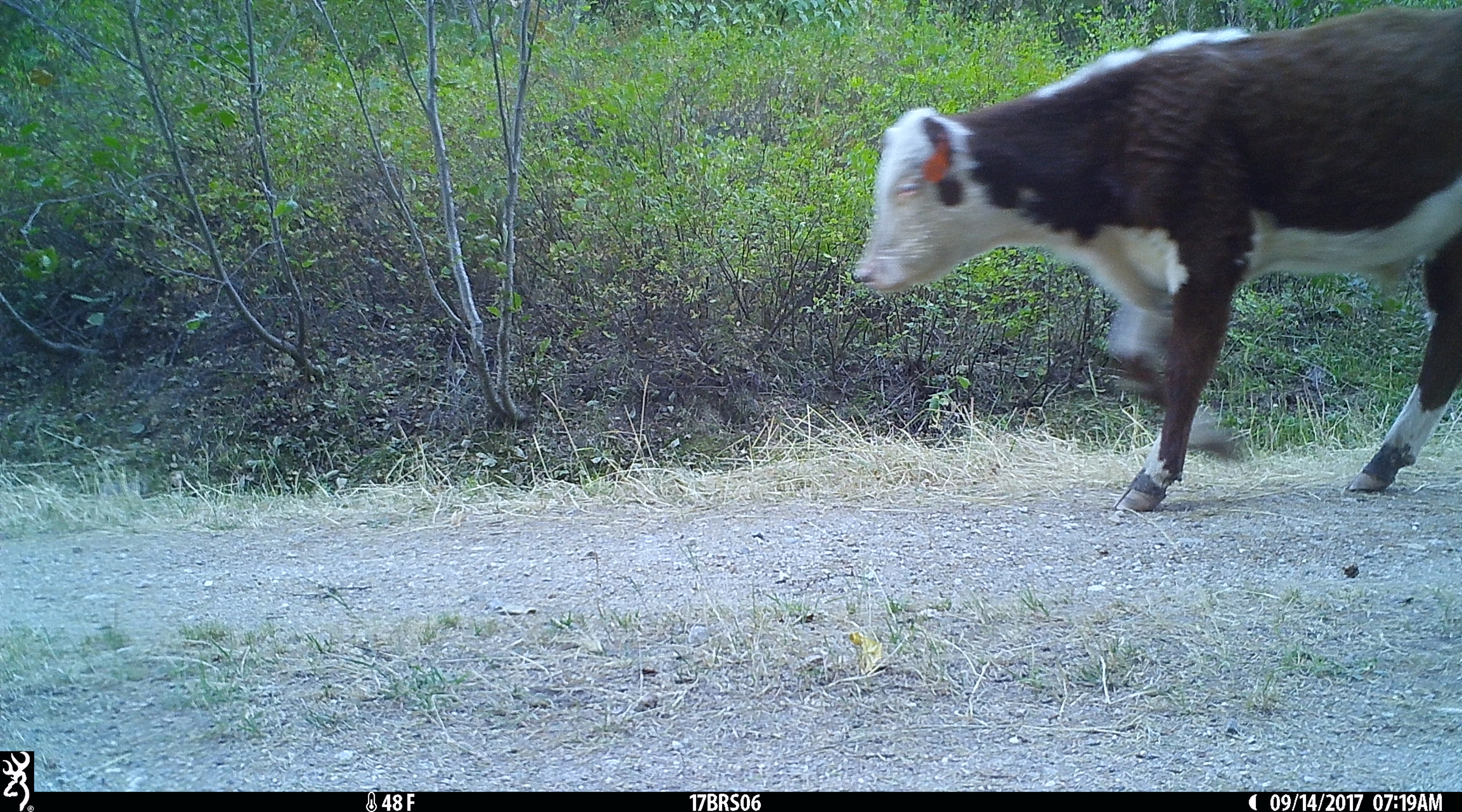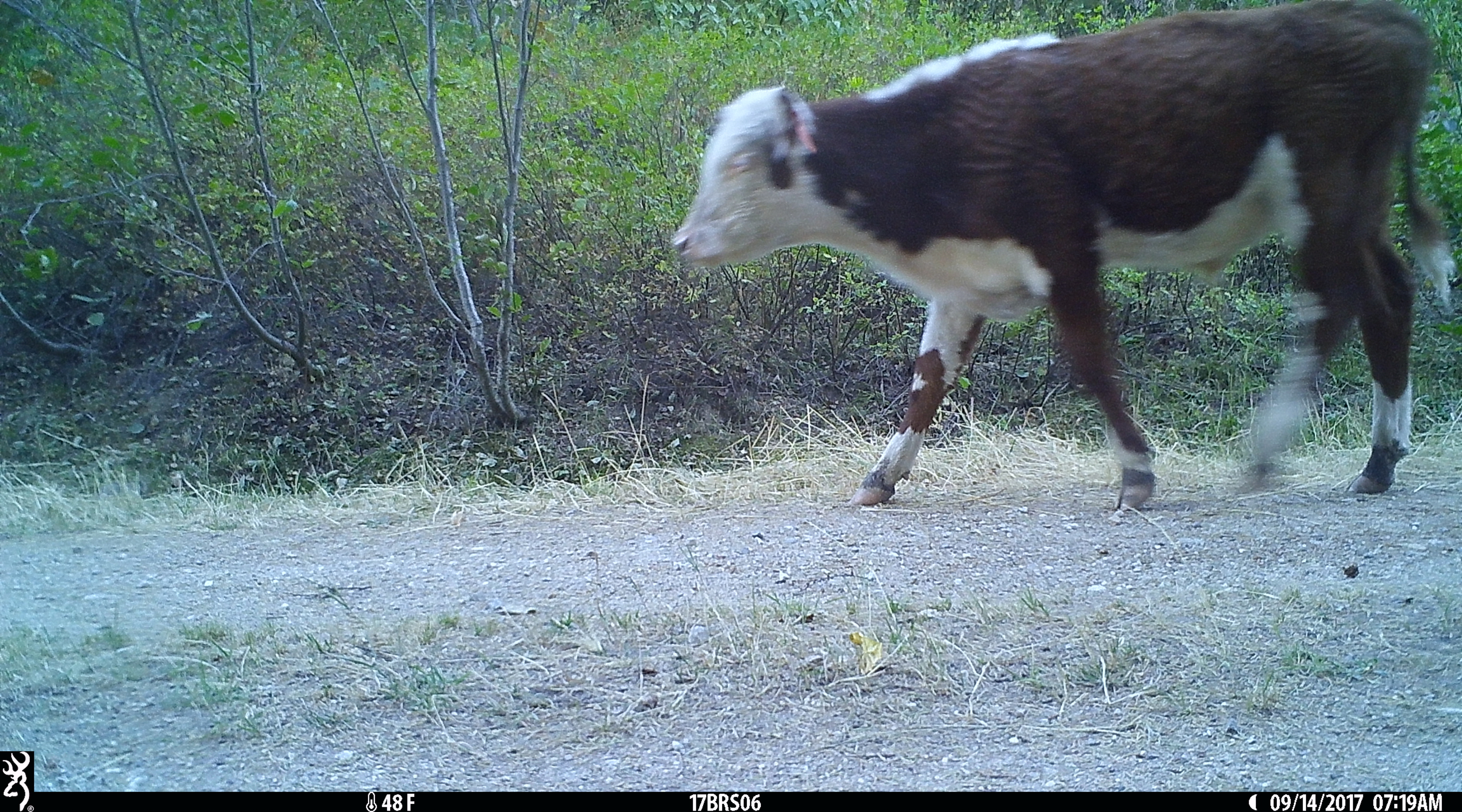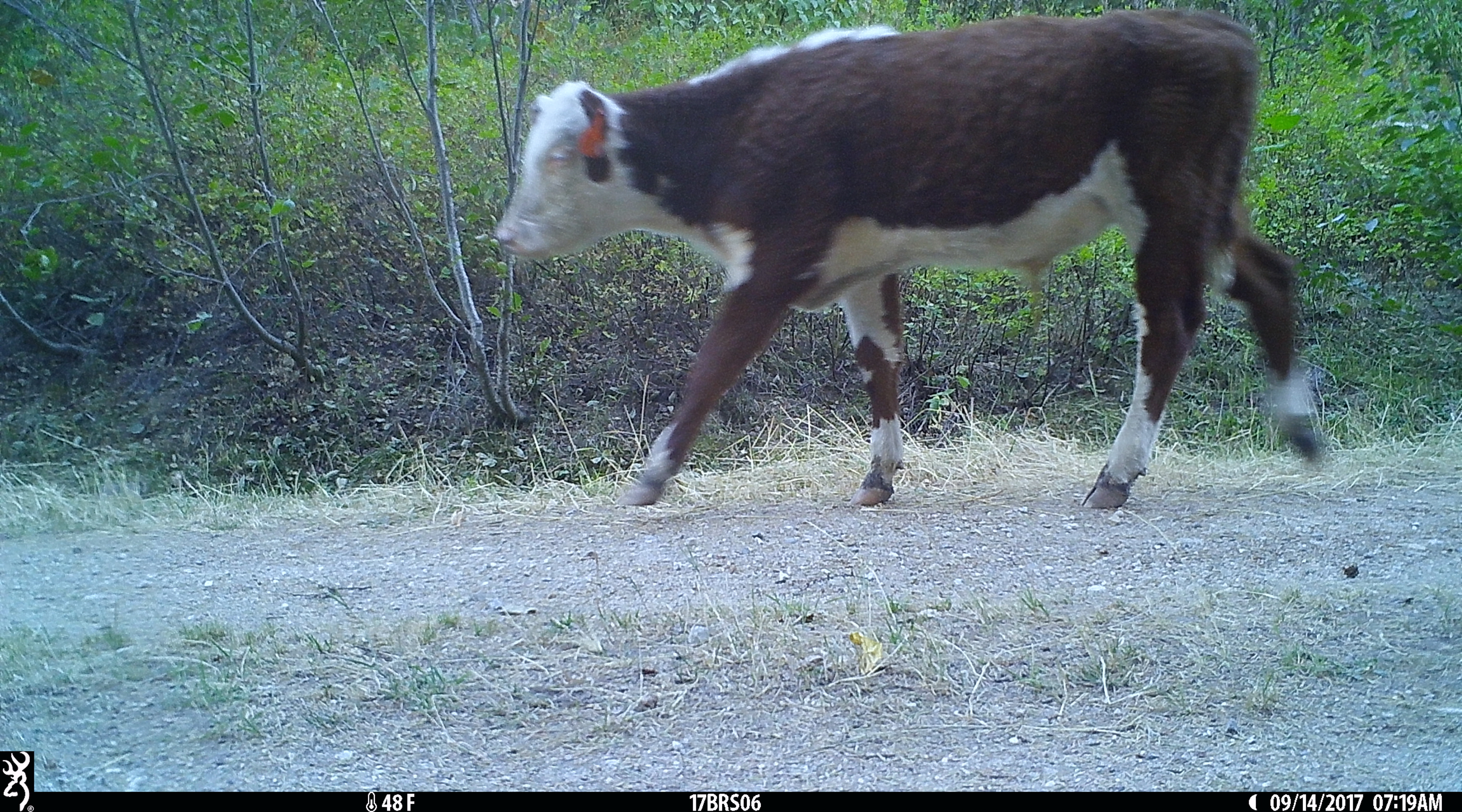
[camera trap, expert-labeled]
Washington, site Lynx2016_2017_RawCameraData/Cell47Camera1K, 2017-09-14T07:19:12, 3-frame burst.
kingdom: Animalia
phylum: Chordata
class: Mammalia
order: Artiodactyla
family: Bovidae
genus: Bos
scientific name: Bos taurus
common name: domestic cattle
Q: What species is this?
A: Domestic cattle (Bos taurus).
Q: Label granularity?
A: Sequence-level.